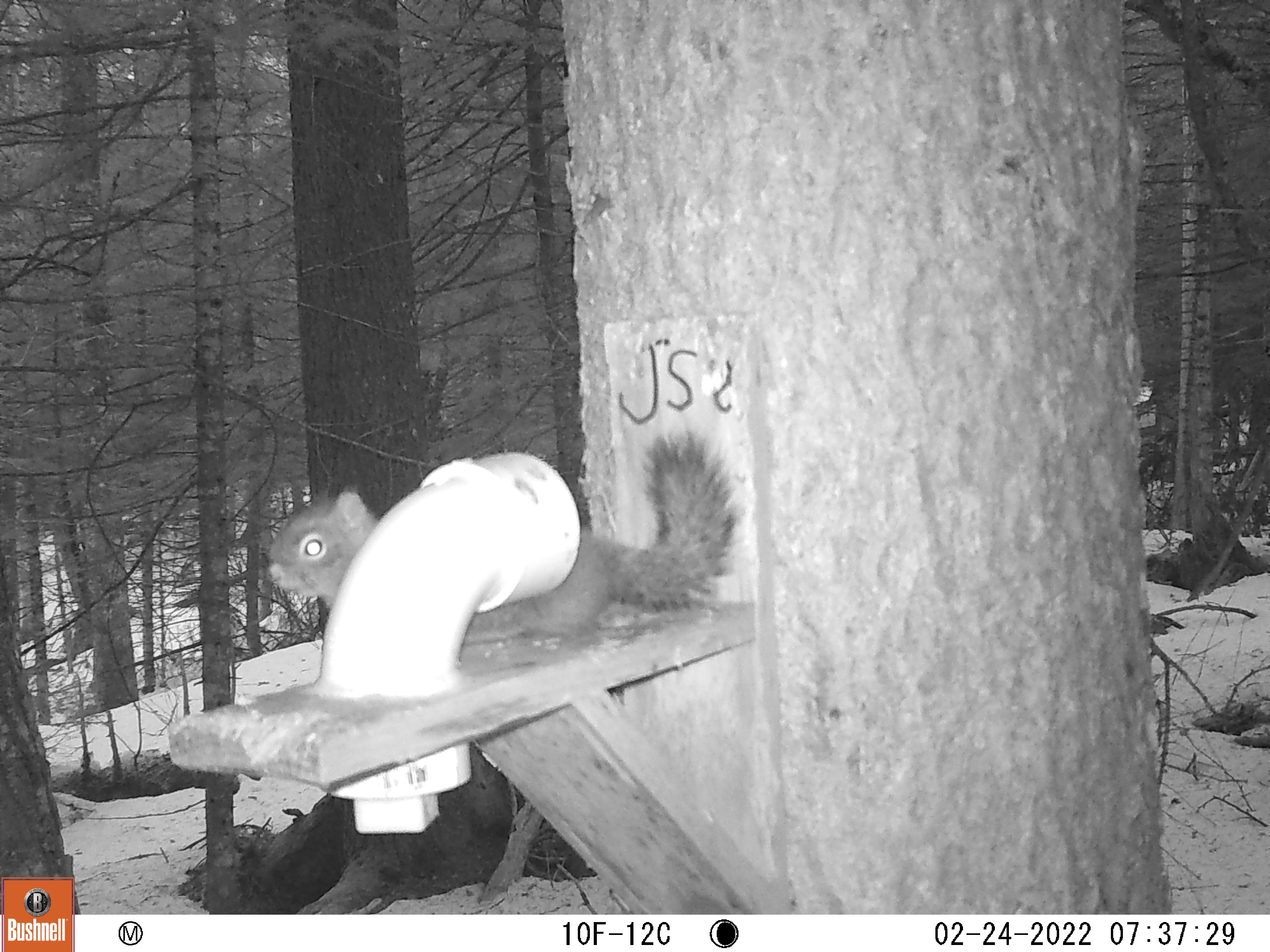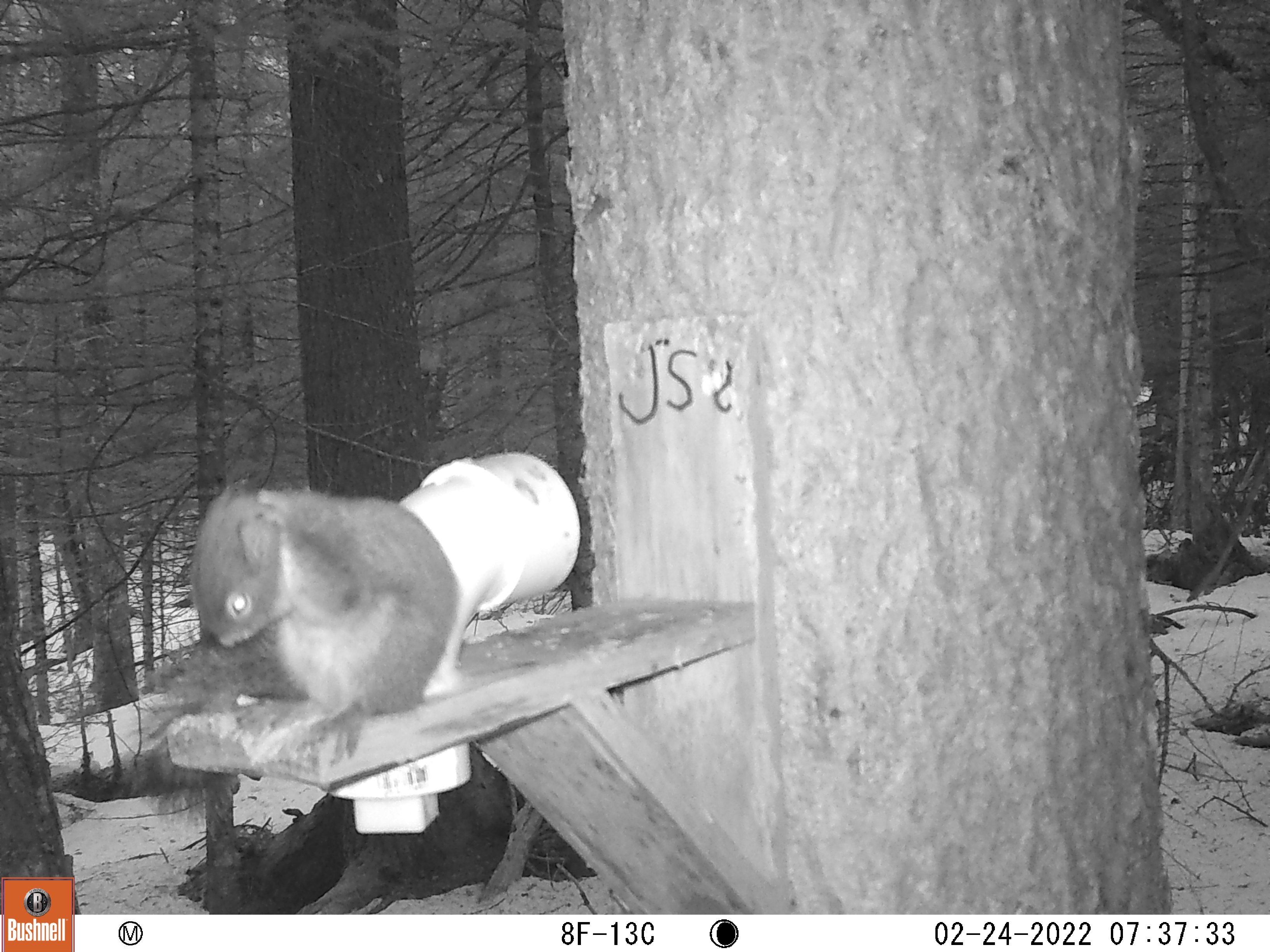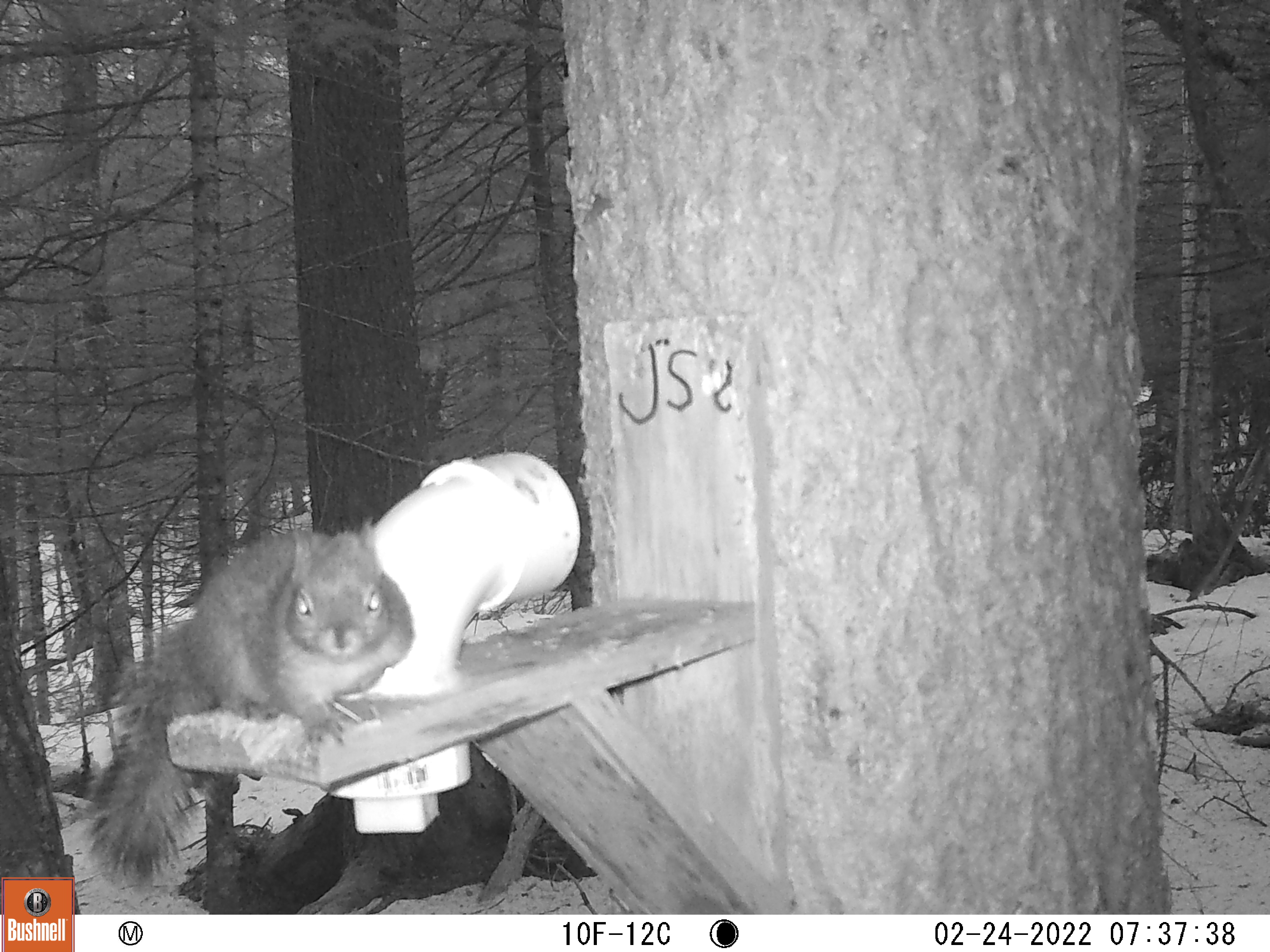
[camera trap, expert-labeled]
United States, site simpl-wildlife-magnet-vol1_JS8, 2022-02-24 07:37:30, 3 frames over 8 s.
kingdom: Animalia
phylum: Chordata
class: Mammalia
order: Rodentia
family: Sciuridae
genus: Tamiasciurus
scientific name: Tamiasciurus hudsonicus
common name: red squirrel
Red squirrel (Tamiasciurus hudsonicus).